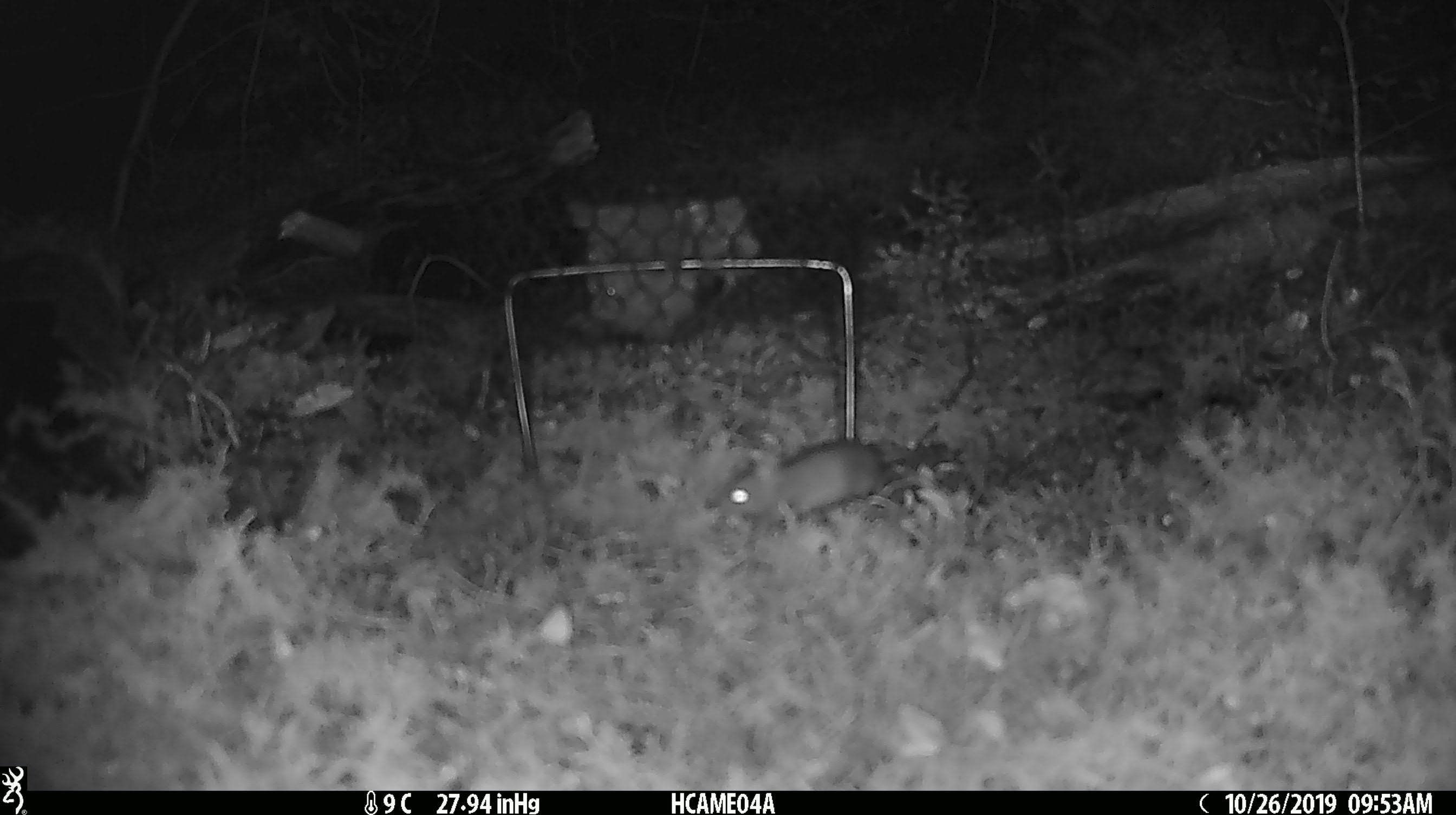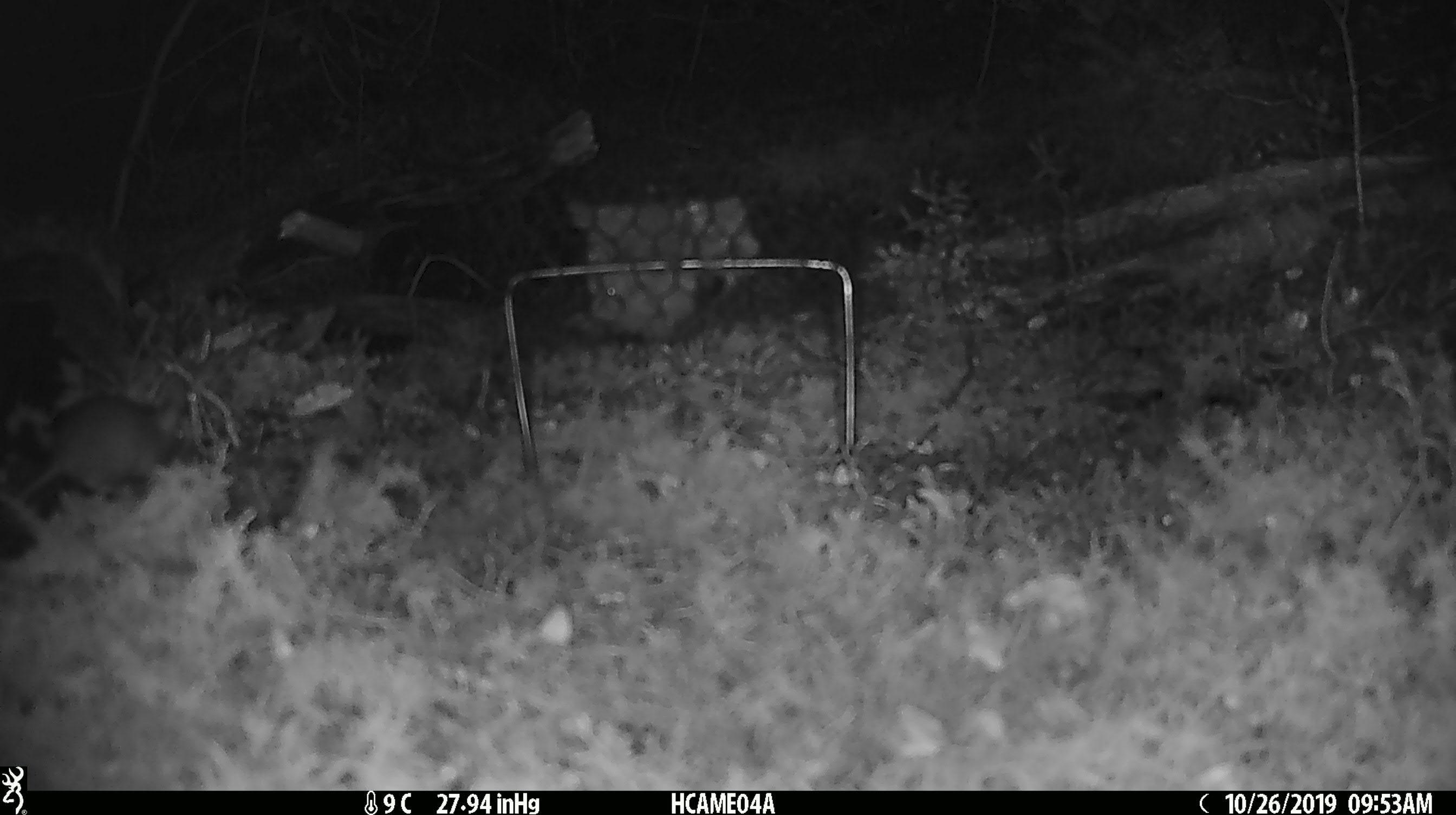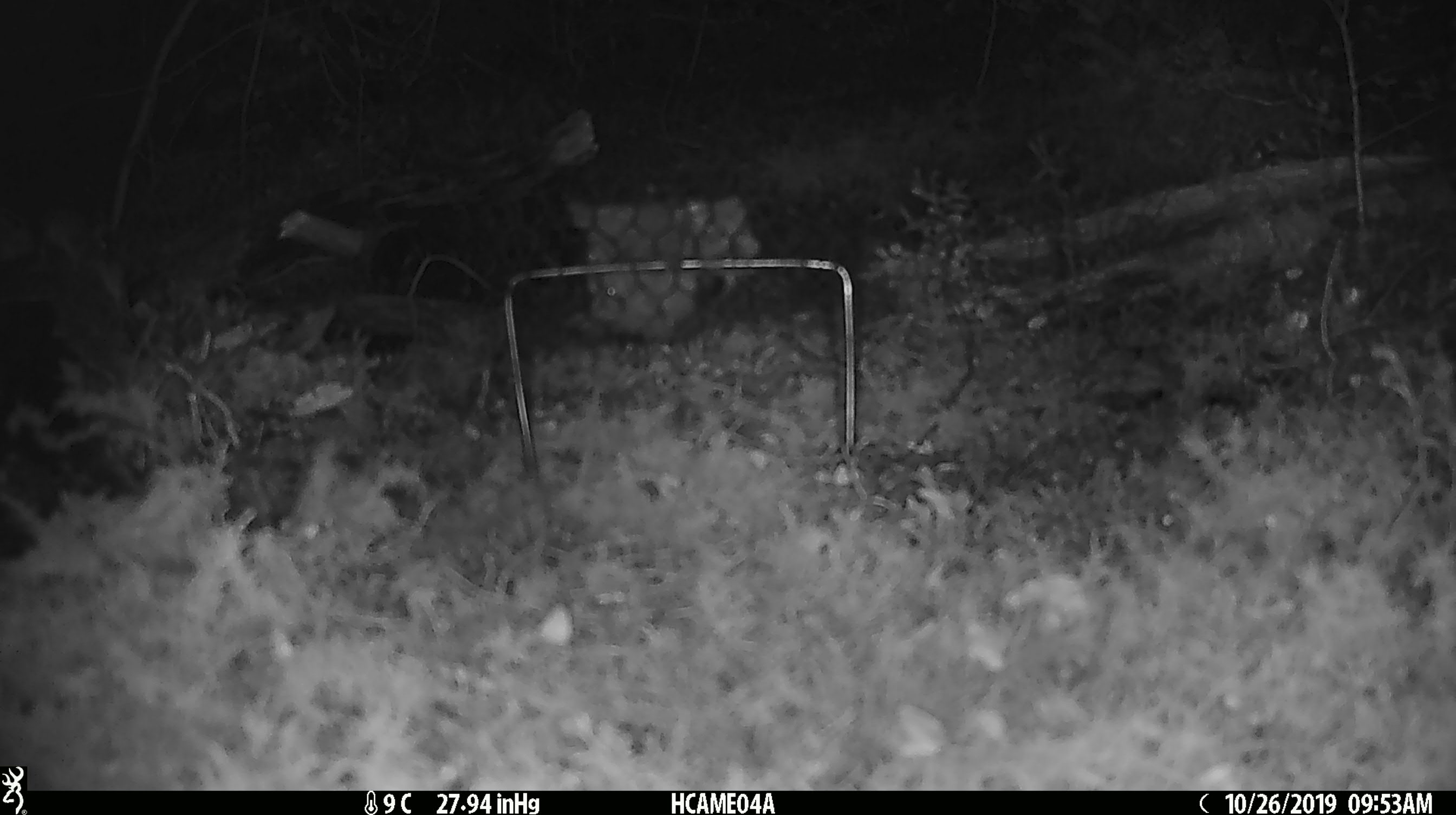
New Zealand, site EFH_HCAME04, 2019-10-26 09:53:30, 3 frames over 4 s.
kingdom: Animalia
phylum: Chordata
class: Mammalia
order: Rodentia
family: Muridae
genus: Mus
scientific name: Mus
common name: mouse